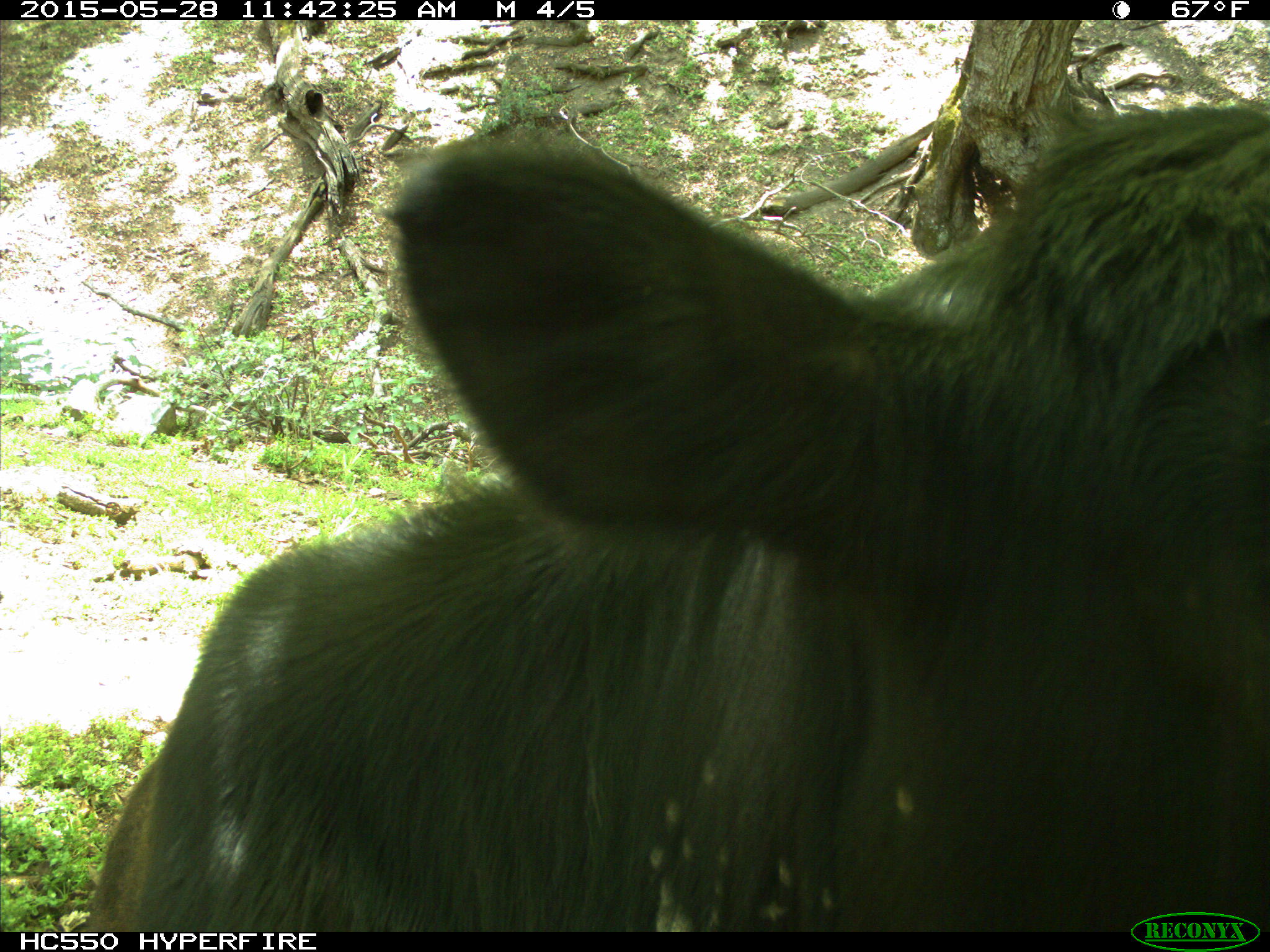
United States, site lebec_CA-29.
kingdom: Animalia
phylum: Chordata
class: Mammalia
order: Artiodactyla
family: Bovidae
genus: Bos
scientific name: Bos taurus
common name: domestic cow